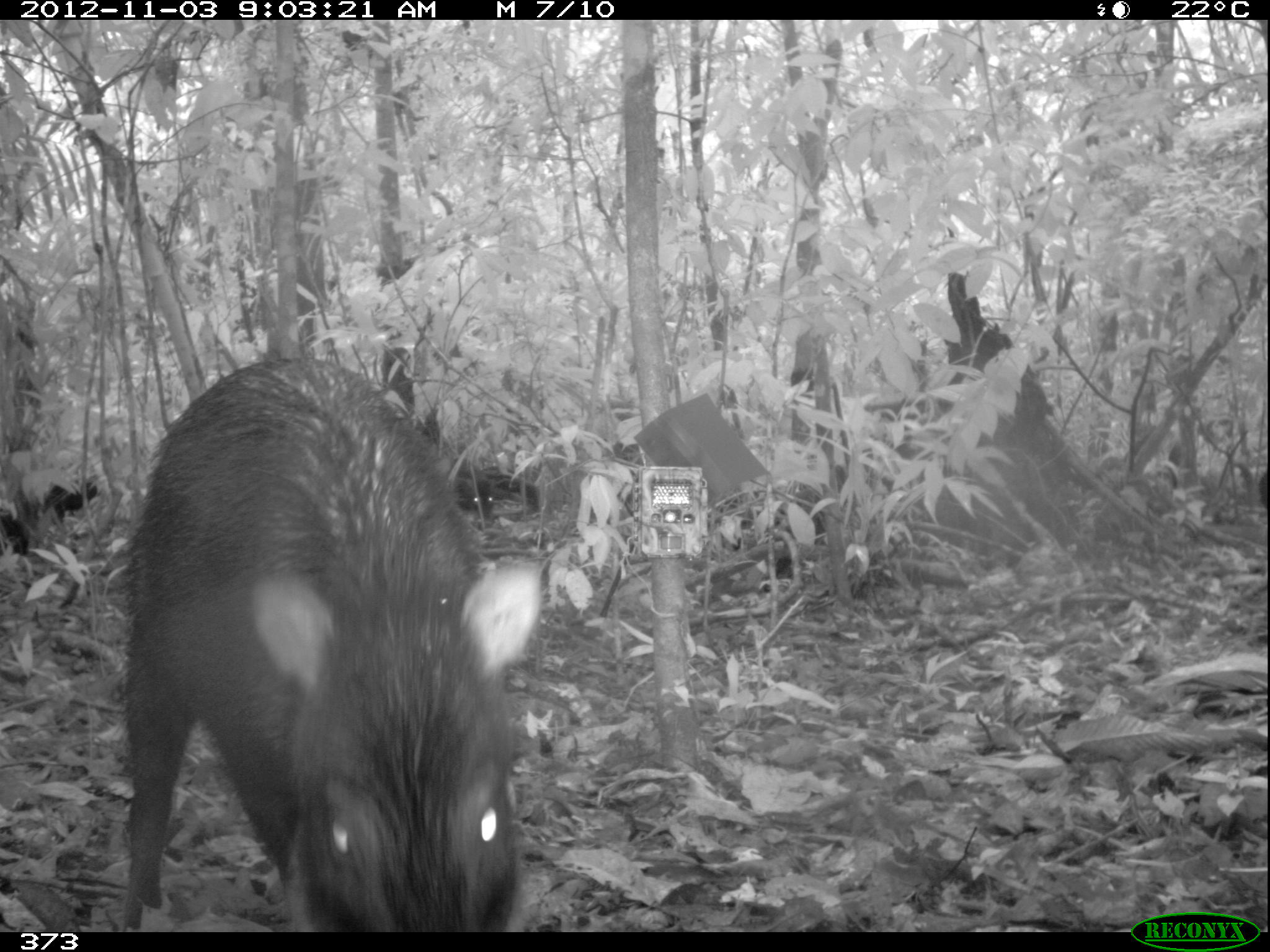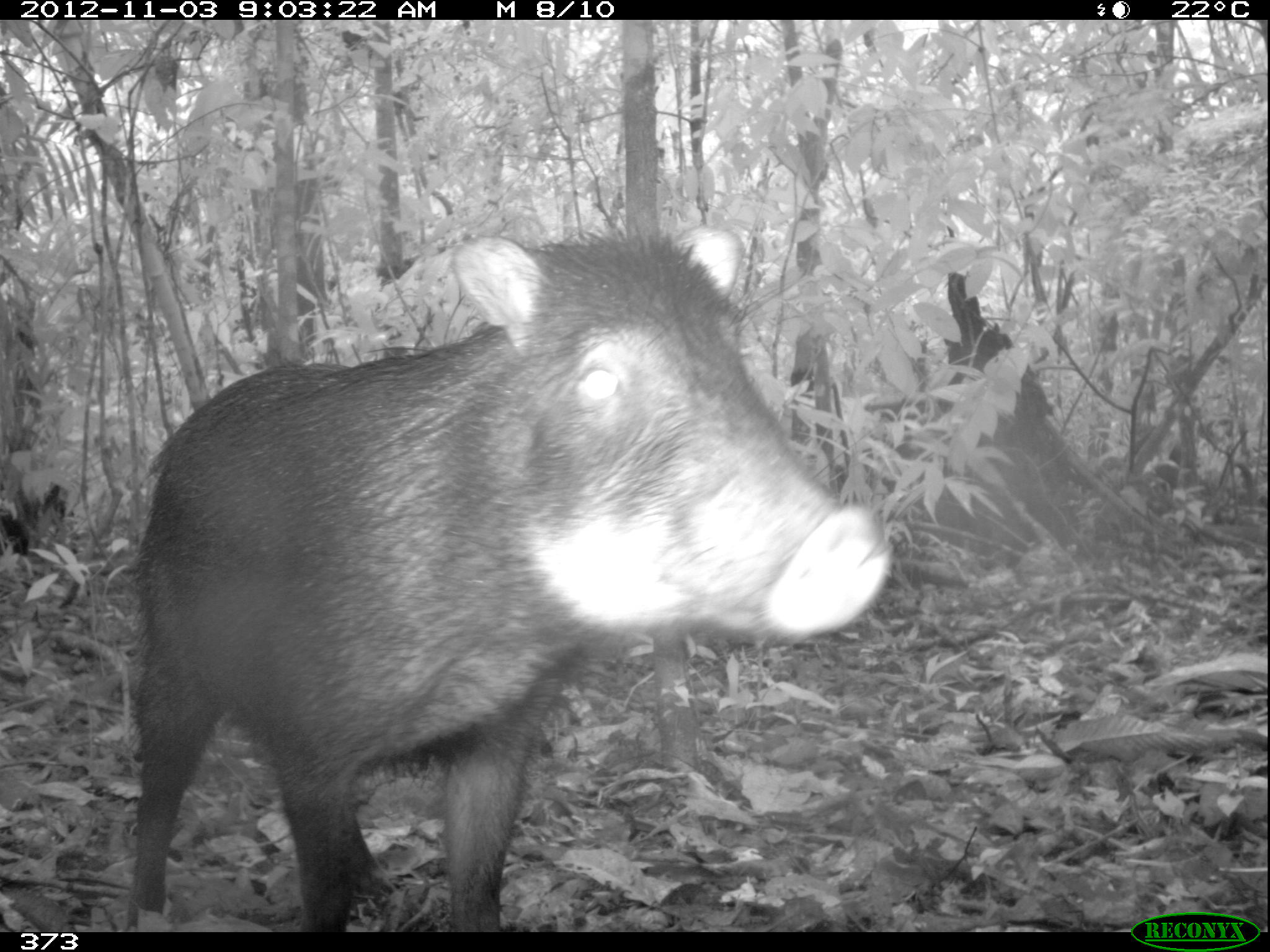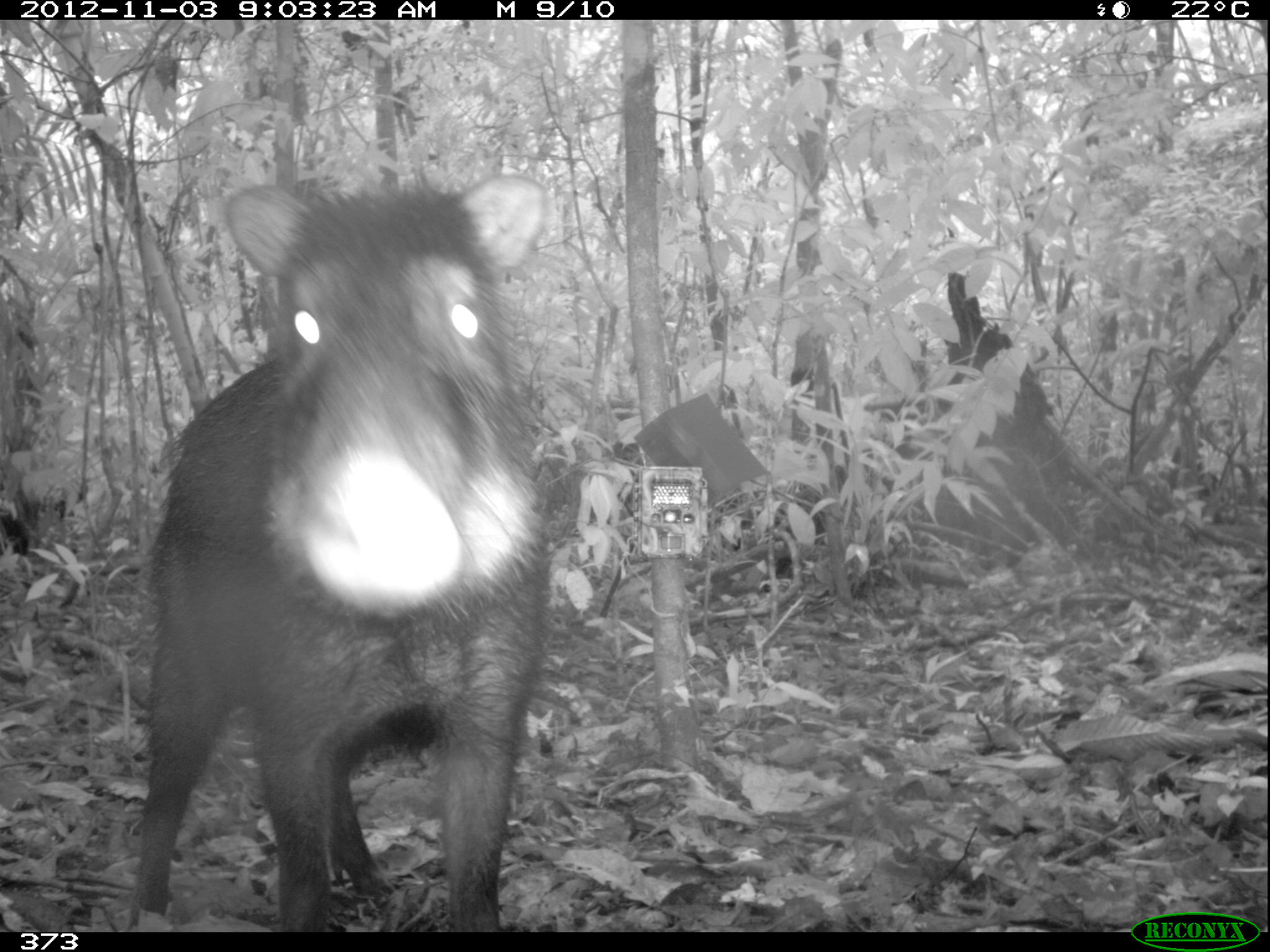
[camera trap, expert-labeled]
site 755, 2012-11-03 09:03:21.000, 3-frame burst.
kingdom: Animalia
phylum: Chordata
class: Mammalia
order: Artiodactyla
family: Tayassuidae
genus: Tayassu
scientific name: Tayassu pecari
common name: white-lipped peccary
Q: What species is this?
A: Tayassu pecari (white-lipped peccary).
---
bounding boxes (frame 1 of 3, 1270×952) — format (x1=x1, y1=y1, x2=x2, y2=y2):
tayassu pecari: (x1=115, y1=349, x2=542, y2=928); (x1=451, y1=462, x2=536, y2=516); (x1=1258, y1=469, x2=1267, y2=508)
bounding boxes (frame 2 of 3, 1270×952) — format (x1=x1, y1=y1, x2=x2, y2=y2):
tayassu pecari: (x1=126, y1=221, x2=888, y2=932)